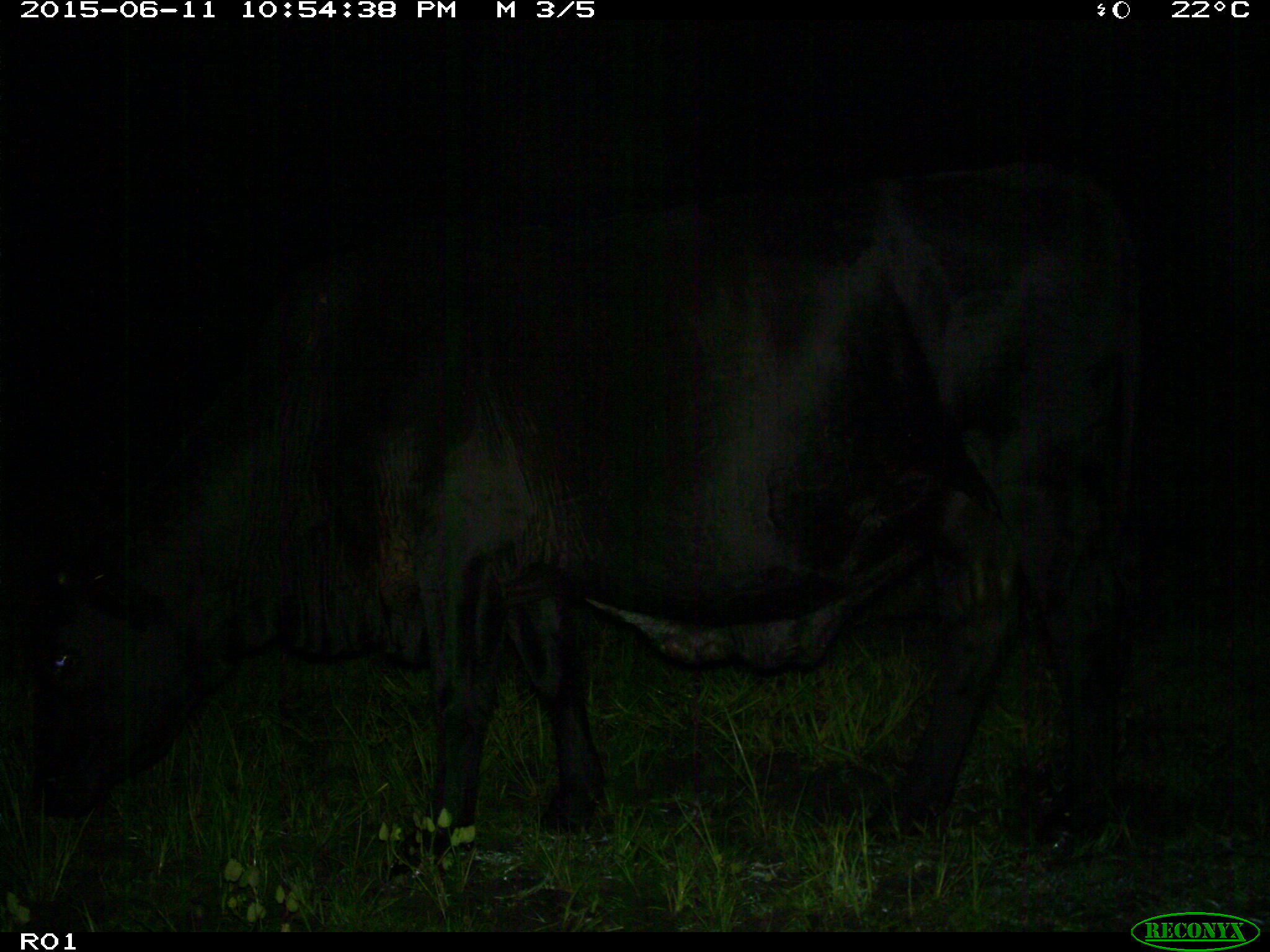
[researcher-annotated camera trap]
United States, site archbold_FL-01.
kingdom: Animalia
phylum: Chordata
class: Mammalia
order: Artiodactyla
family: Bovidae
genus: Bos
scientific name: Bos taurus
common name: domestic cow